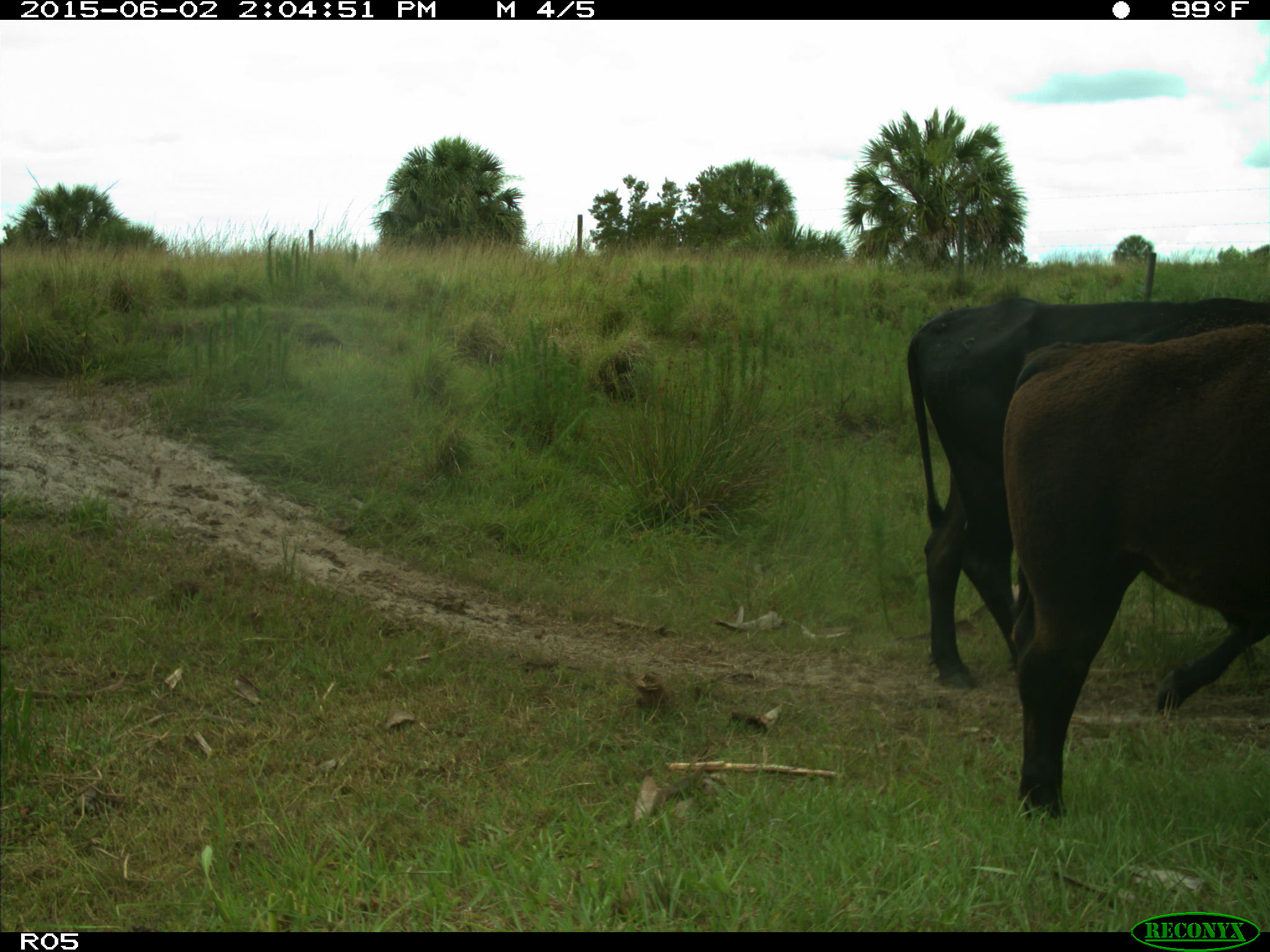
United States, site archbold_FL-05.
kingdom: Animalia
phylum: Chordata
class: Mammalia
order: Artiodactyla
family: Bovidae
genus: Bos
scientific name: Bos taurus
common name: domestic cow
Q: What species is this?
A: Bos taurus (domestic cow).